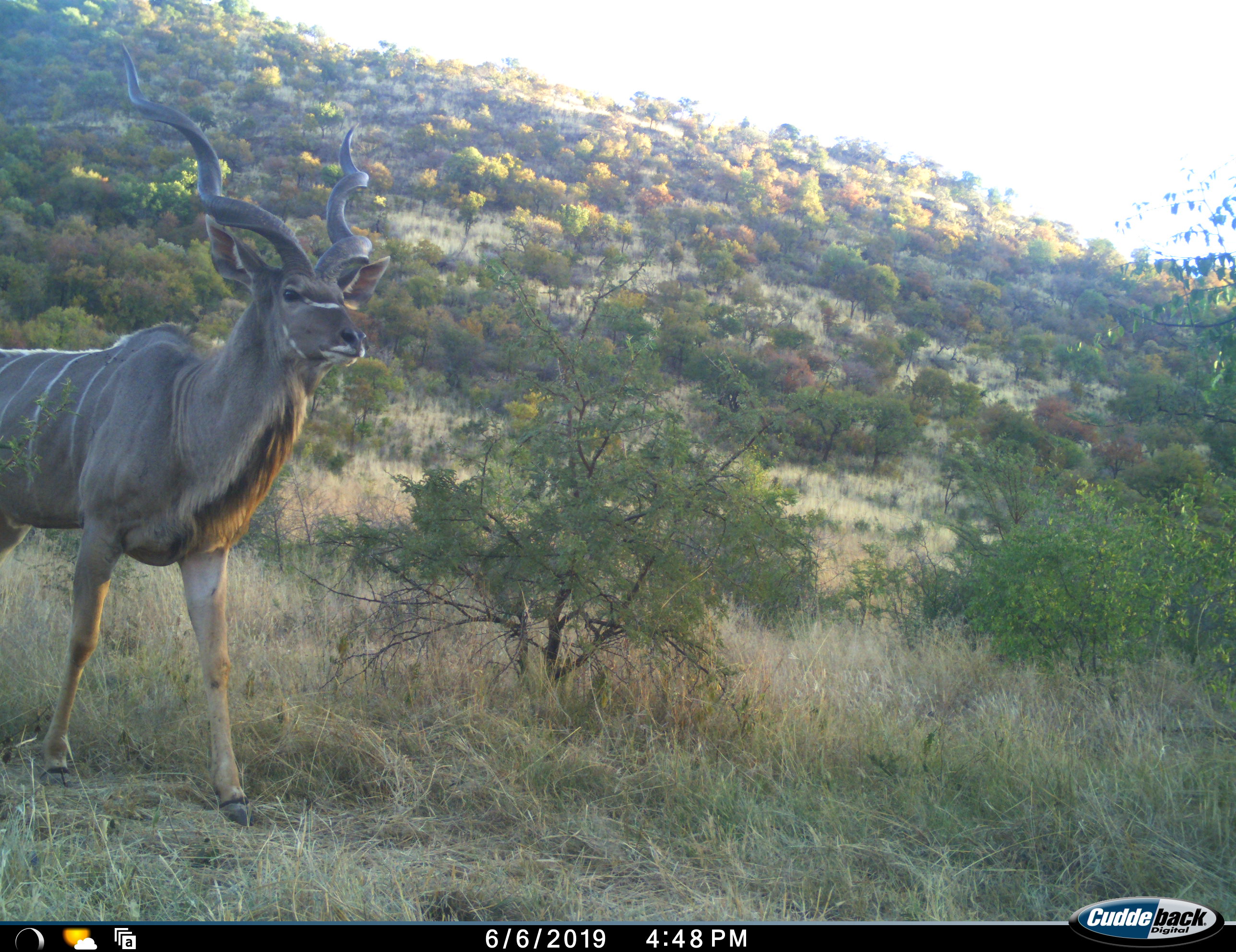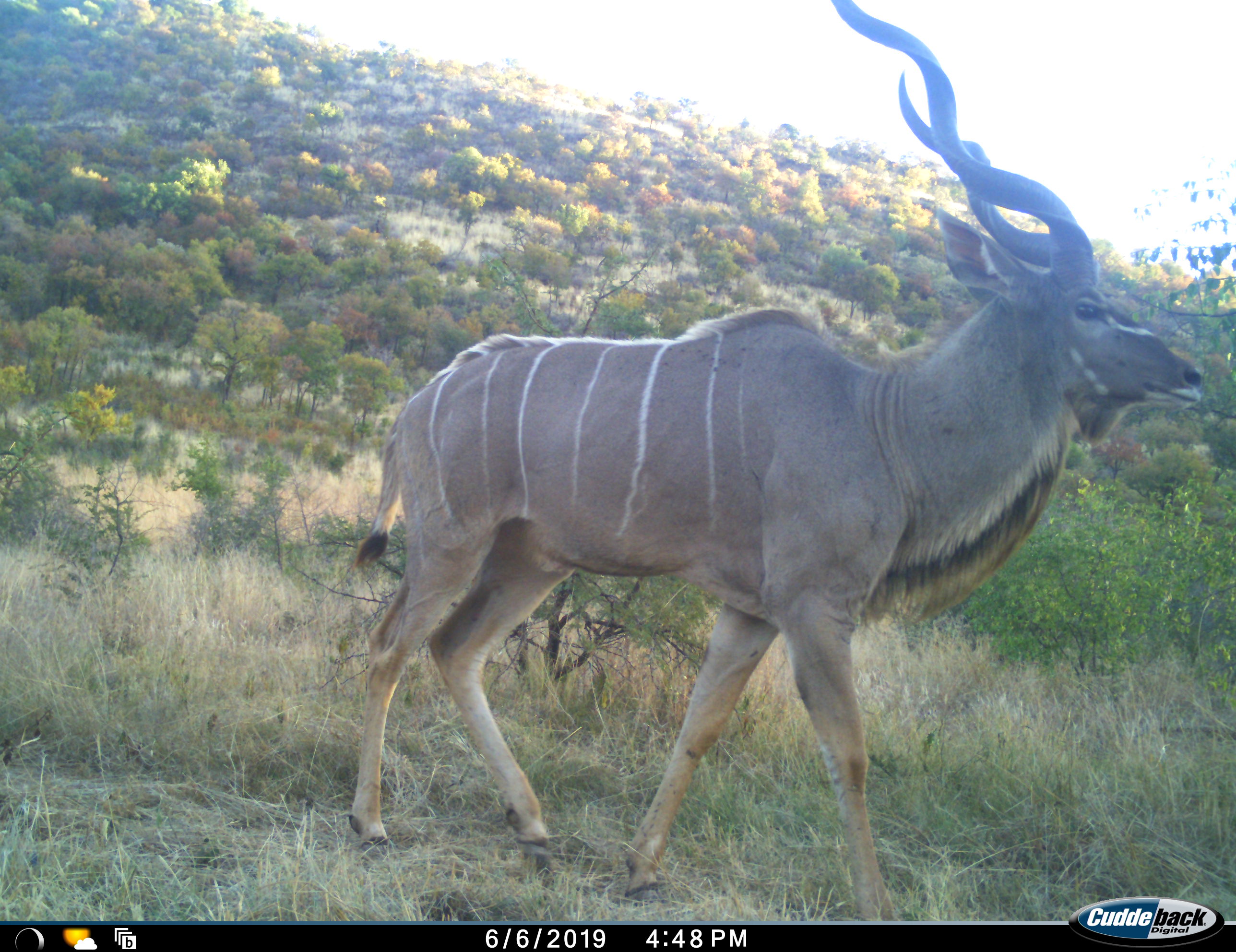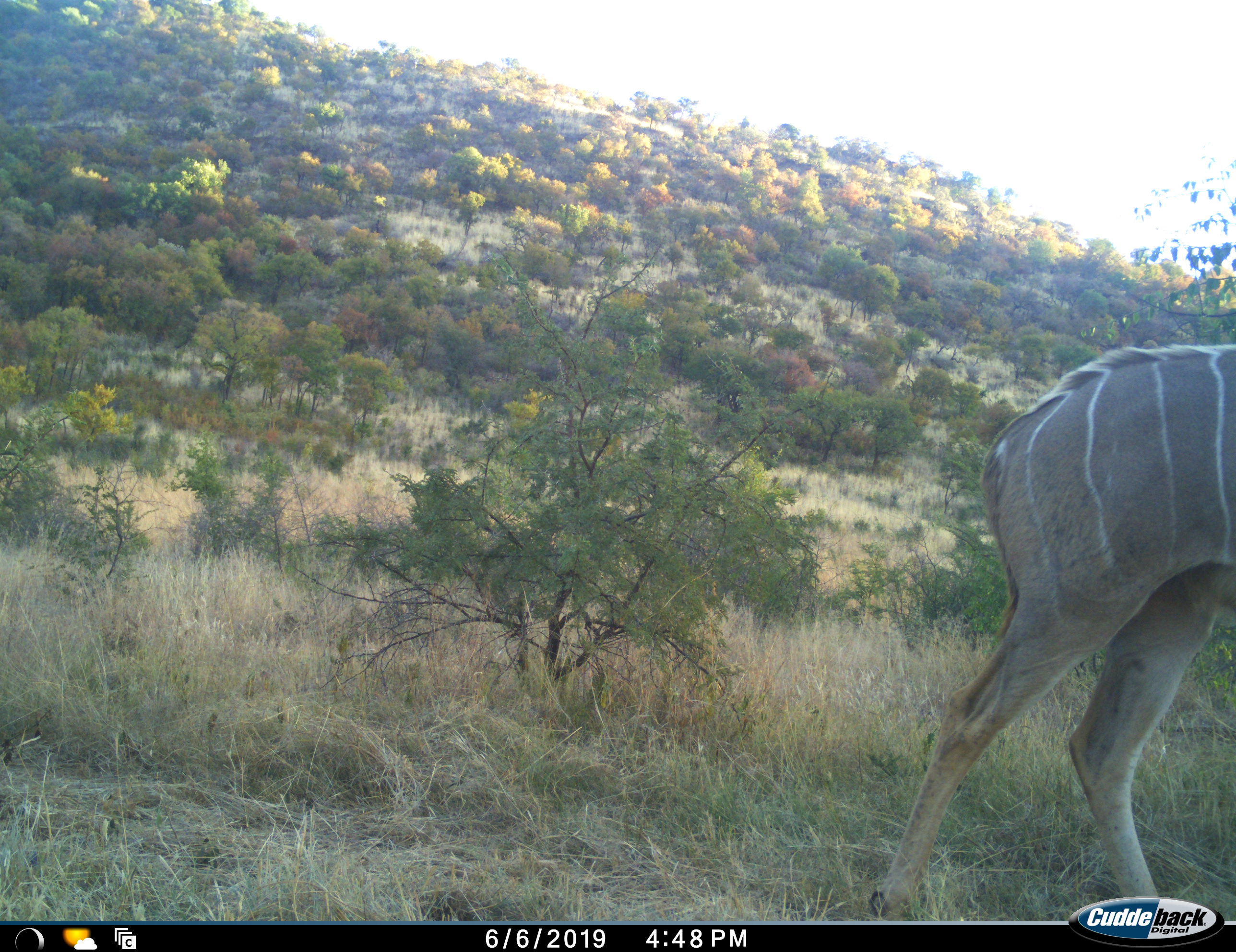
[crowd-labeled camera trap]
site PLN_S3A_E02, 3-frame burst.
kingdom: Animalia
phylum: Chordata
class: Mammalia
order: Artiodactyla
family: Bovidae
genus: Tragelaphus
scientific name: Tragelaphus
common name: kudu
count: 1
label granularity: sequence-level